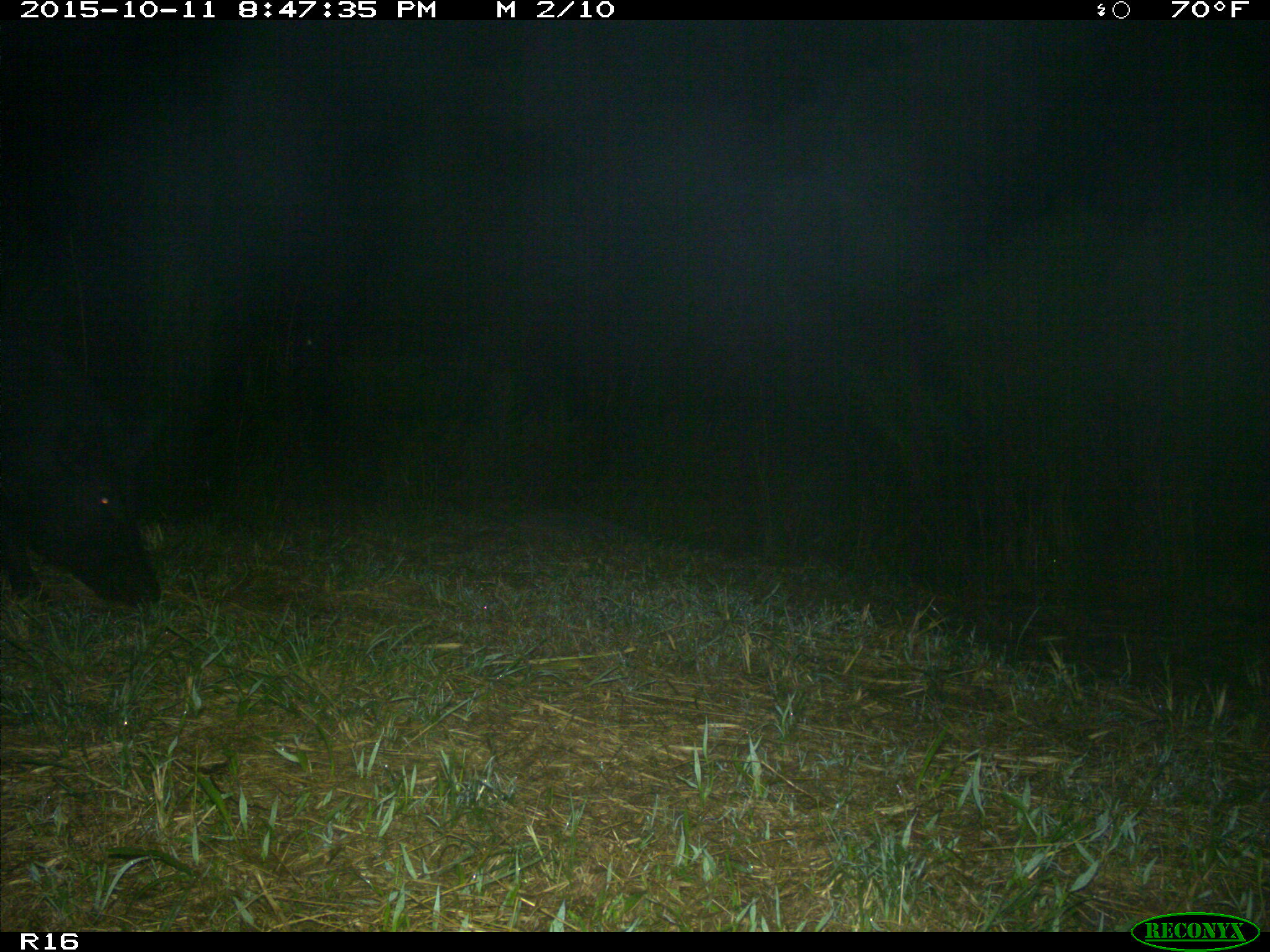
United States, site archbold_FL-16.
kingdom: Animalia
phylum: Chordata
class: Mammalia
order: Artiodactyla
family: Suidae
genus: Sus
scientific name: Sus scrofa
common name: wild boar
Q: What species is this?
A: Sus scrofa (wild boar).